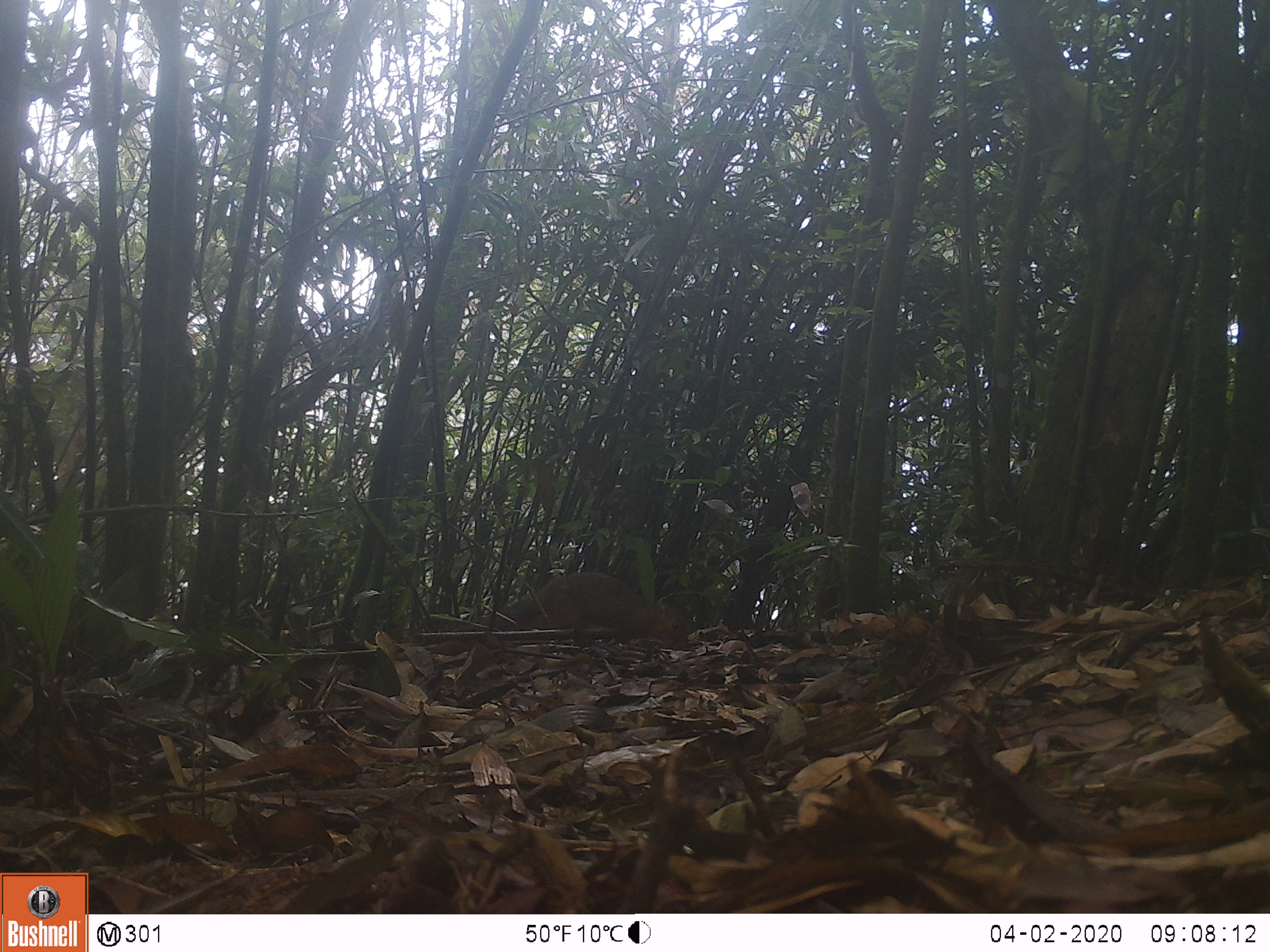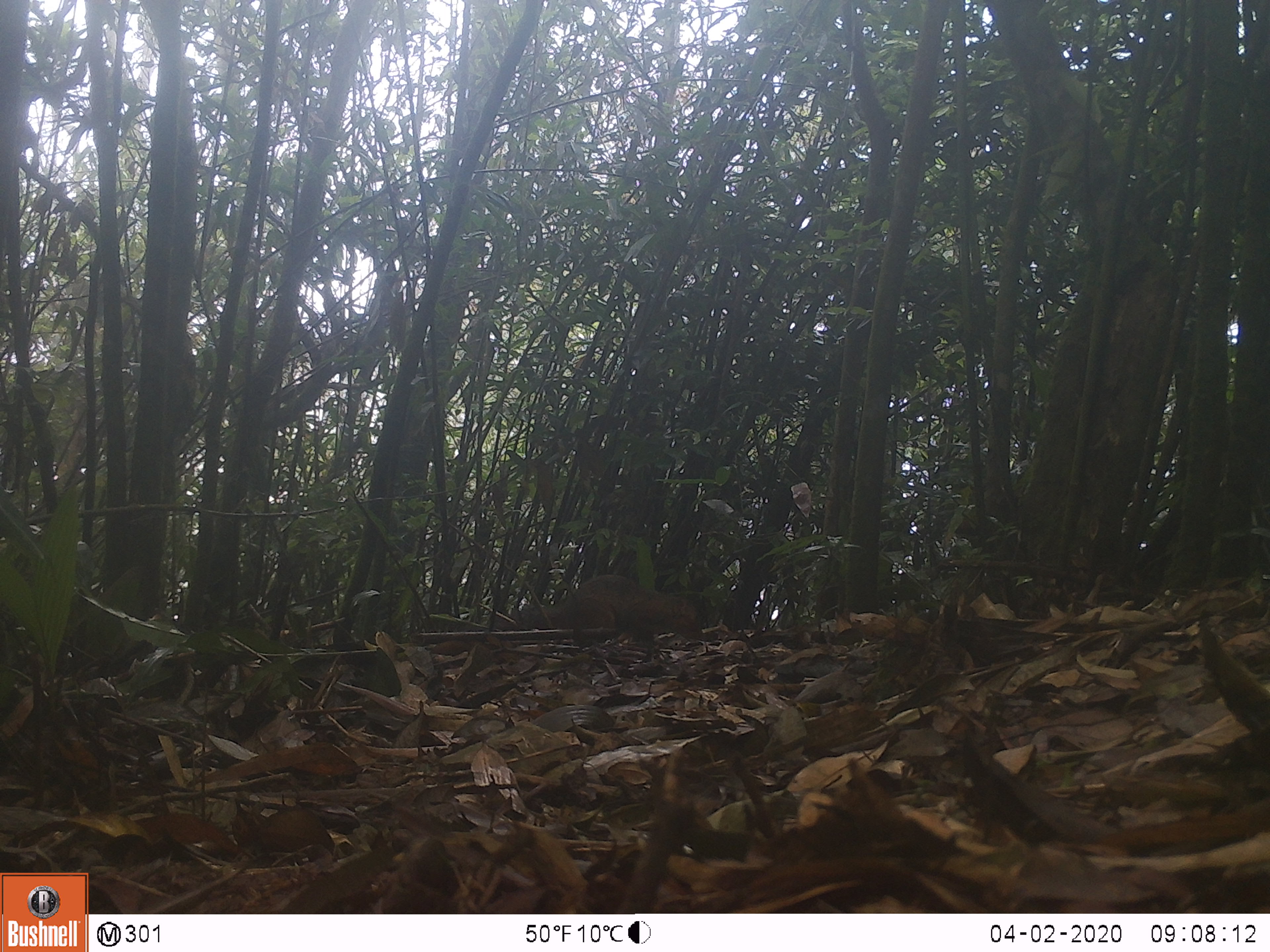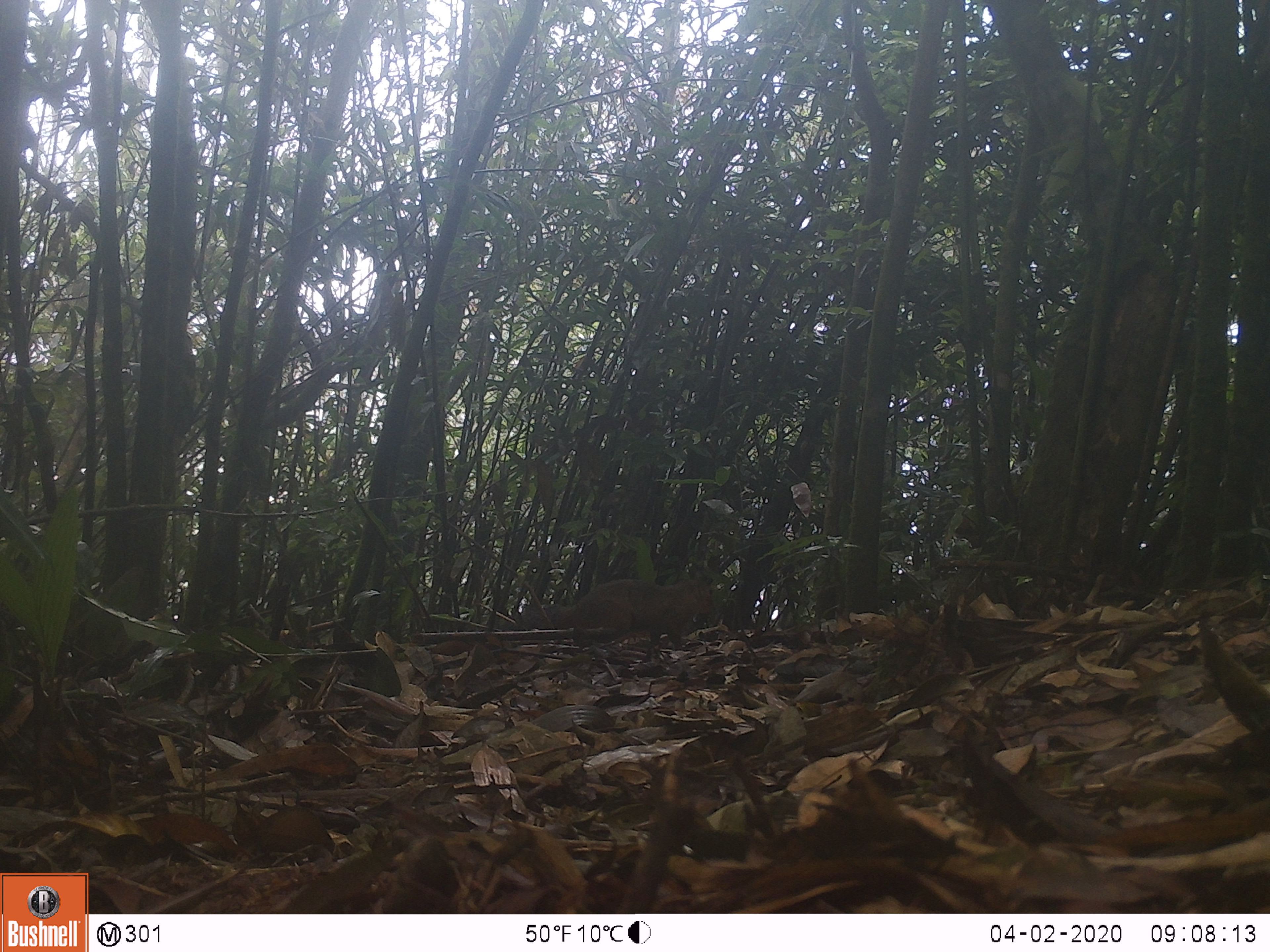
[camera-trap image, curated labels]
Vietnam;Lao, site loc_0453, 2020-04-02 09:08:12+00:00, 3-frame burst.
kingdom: Animalia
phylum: Chordata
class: Mammalia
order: Rodentia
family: Sciuridae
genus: Dremomys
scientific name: Dremomys rufigenis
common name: red-cheeked squirrel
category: red cheeked squirrel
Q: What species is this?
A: Red cheeked squirrel (red-cheeked squirrel) (Dremomys rufigenis).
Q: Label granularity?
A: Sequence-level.